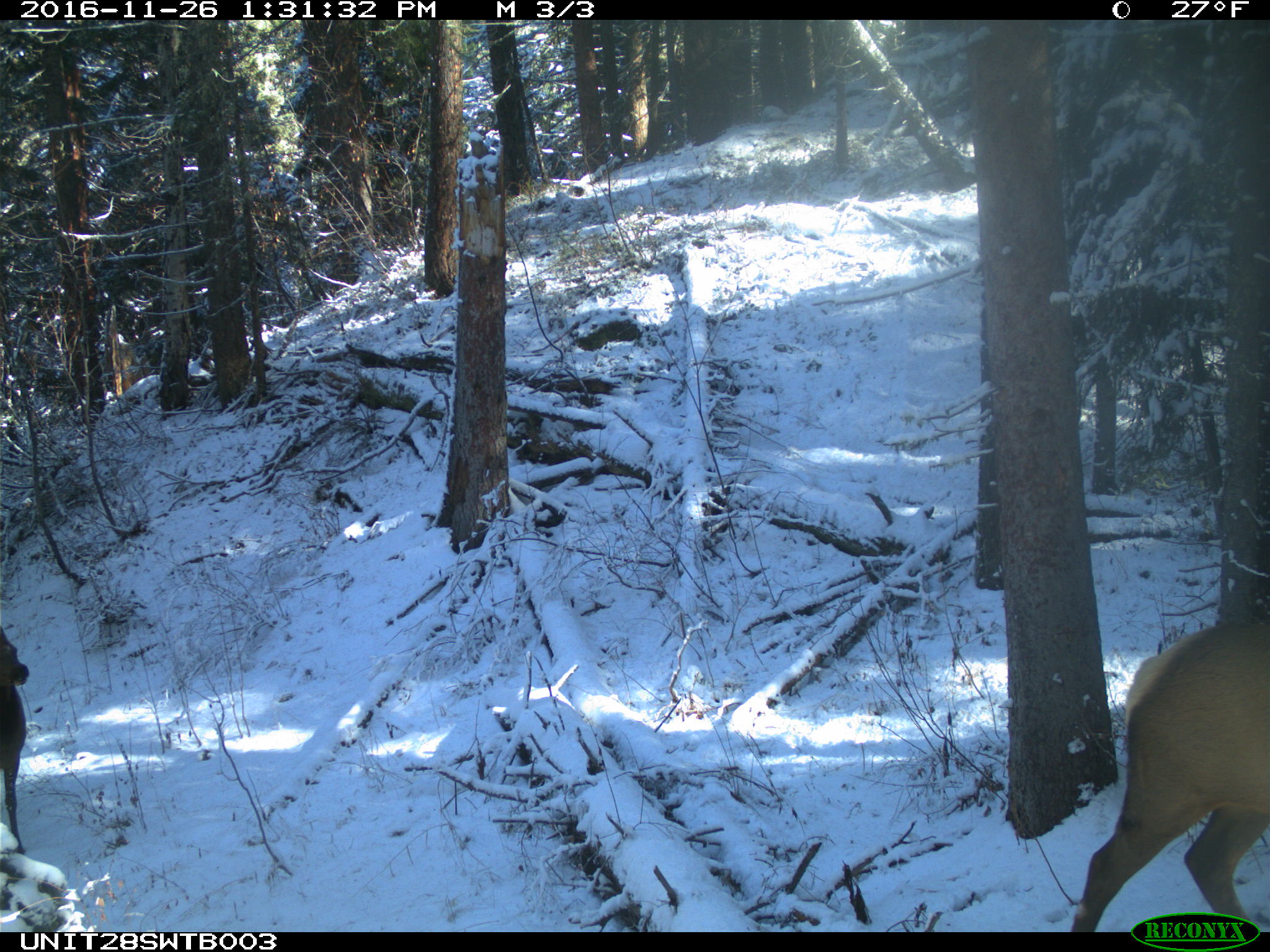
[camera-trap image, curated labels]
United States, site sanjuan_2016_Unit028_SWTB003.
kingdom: Animalia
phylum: Chordata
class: Mammalia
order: Artiodactyla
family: Cervidae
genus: Cervus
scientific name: Cervus elaphus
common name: red deer